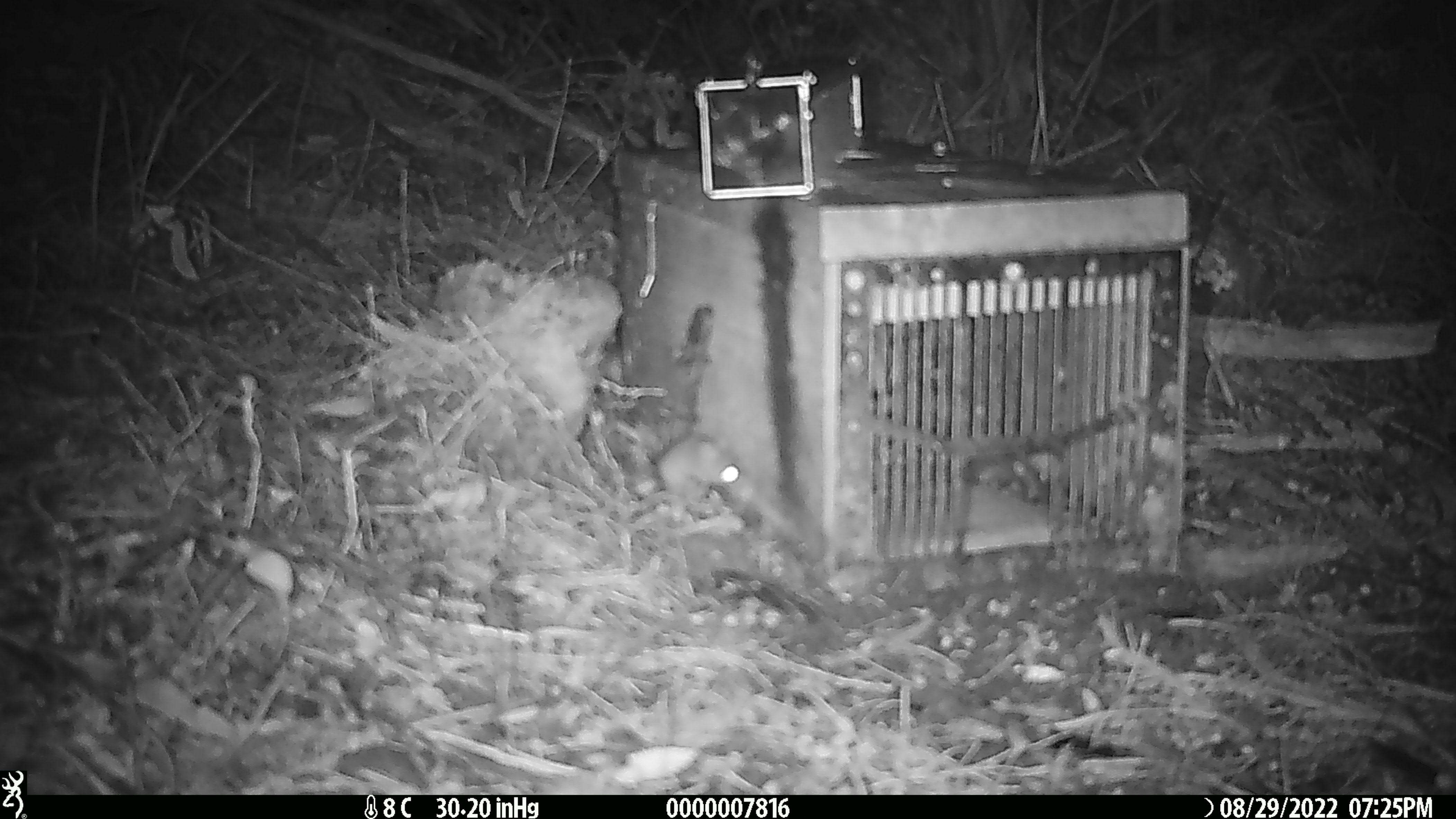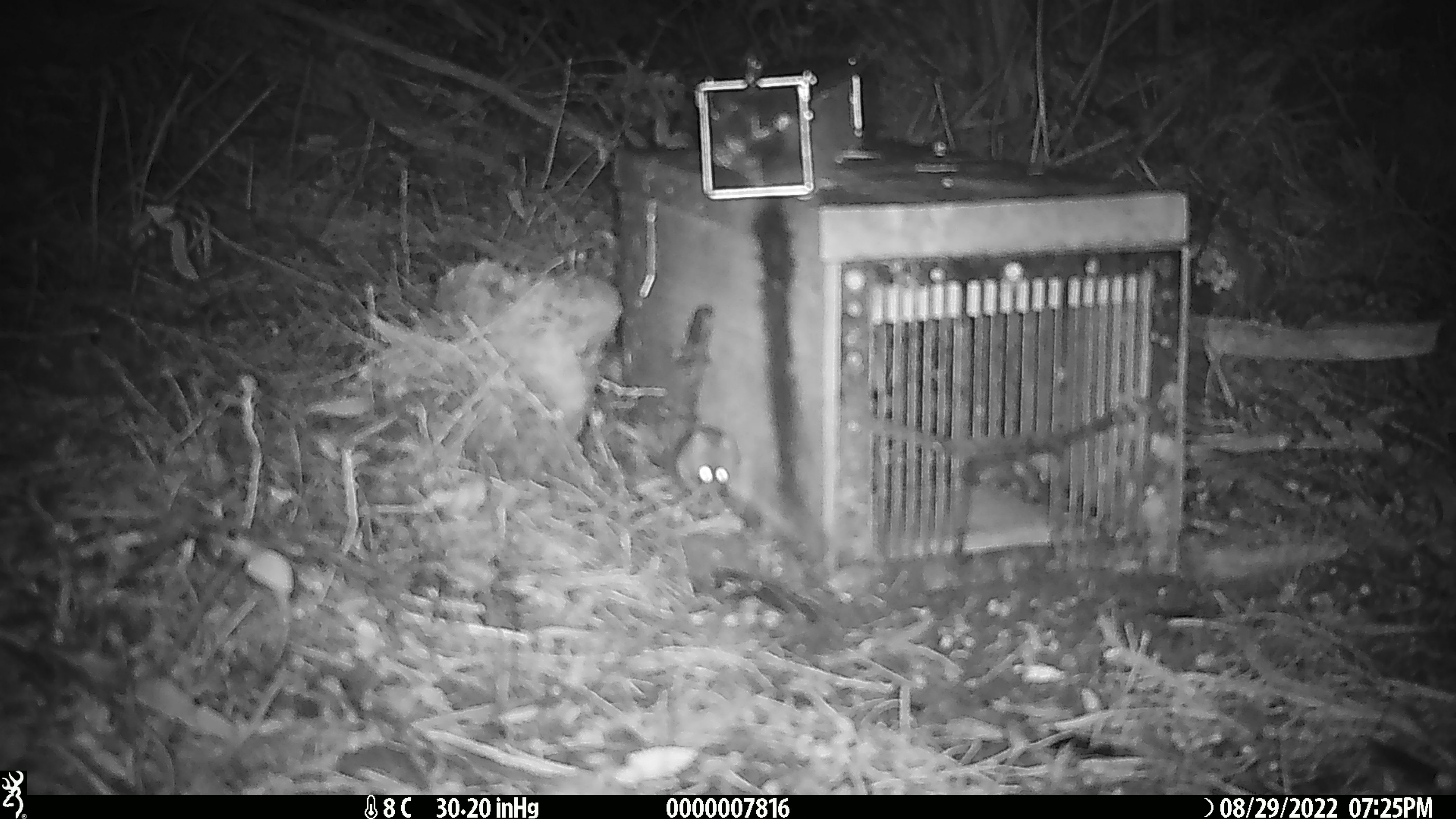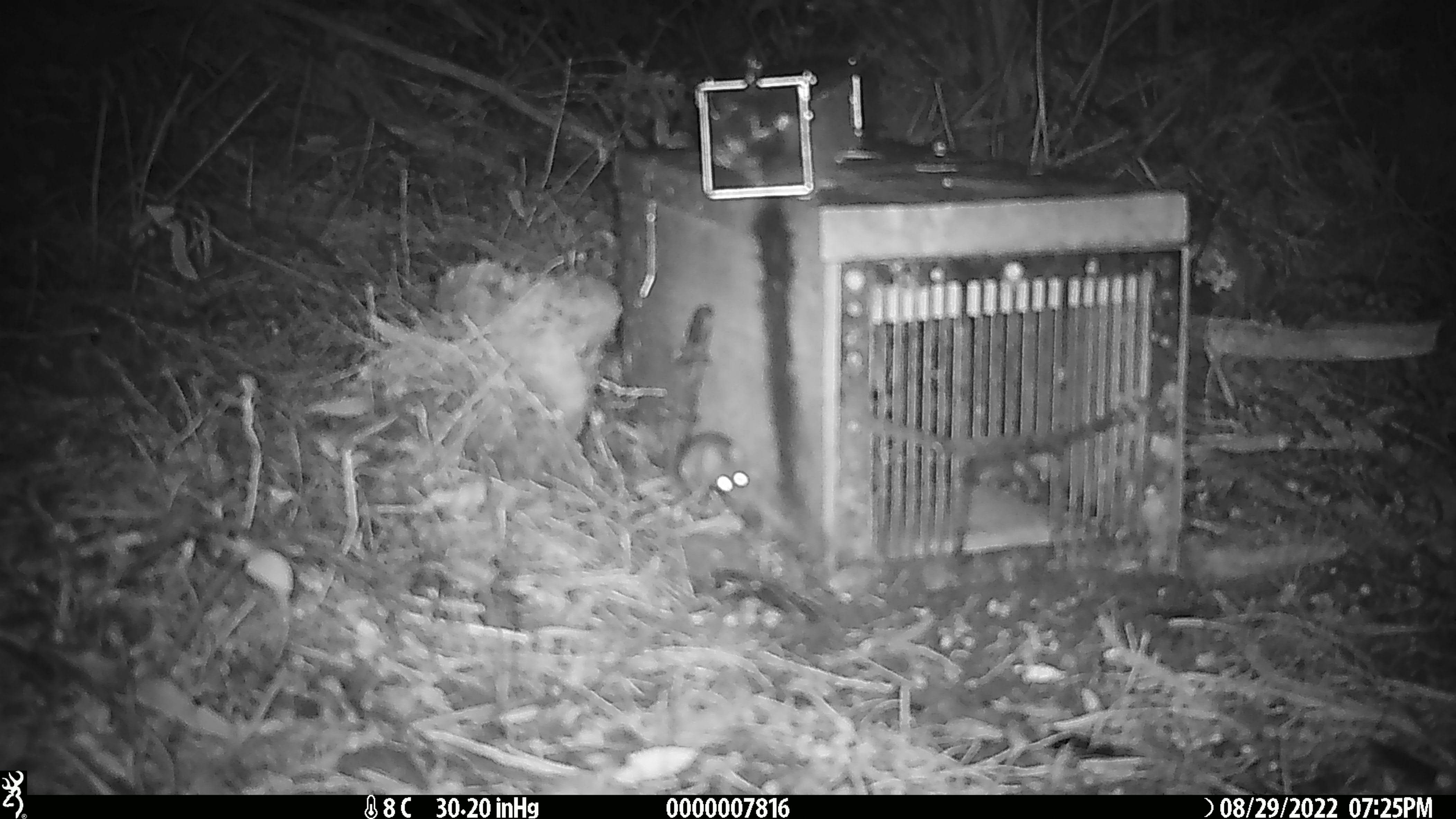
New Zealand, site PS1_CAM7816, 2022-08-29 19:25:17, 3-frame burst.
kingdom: Animalia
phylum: Chordata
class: Mammalia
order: Rodentia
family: Muridae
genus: Mus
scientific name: Mus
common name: mouse